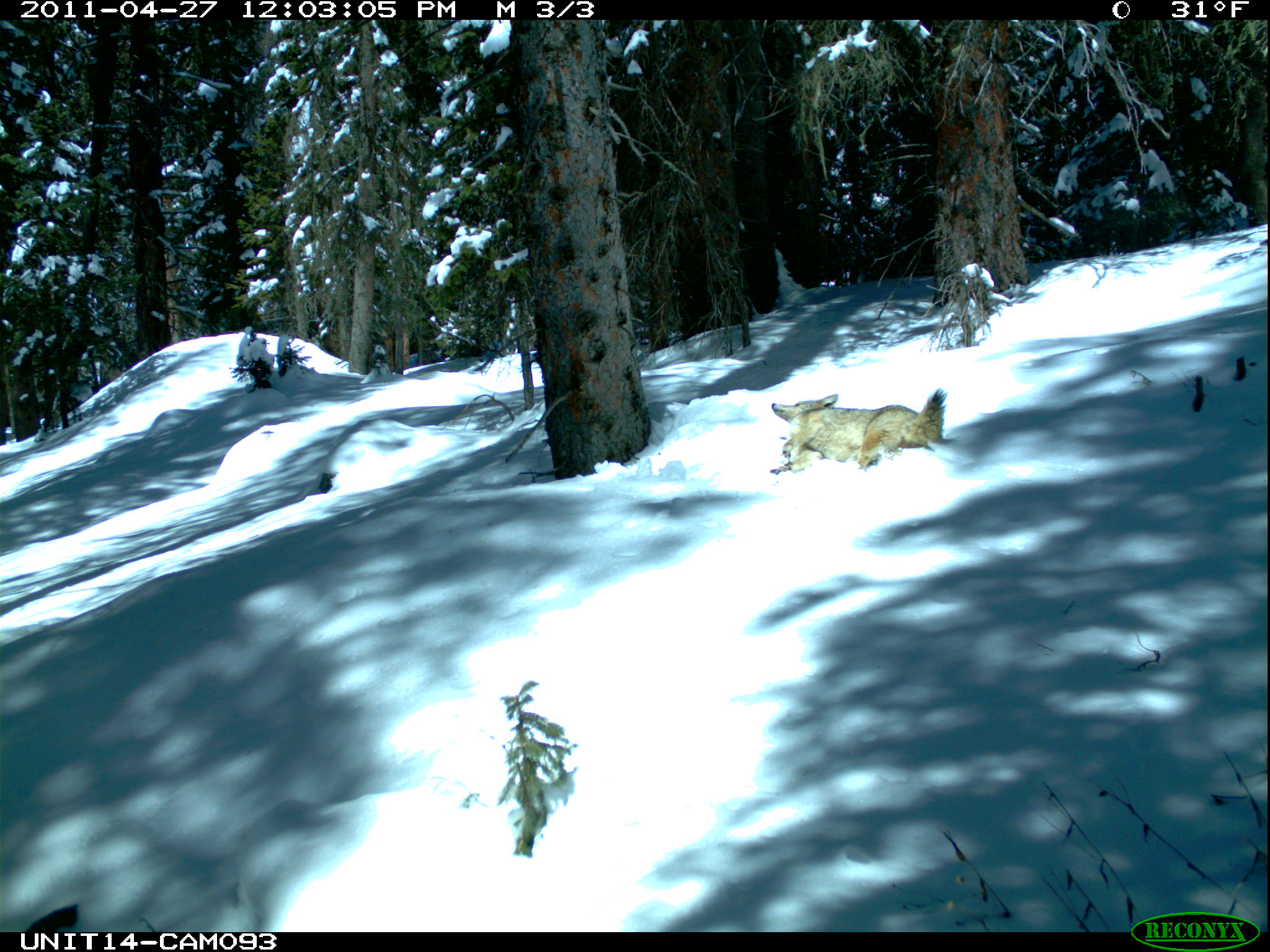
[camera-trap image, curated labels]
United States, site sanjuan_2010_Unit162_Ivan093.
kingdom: Animalia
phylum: Chordata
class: Mammalia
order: Carnivora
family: Canidae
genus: Canis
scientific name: Canis latrans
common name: coyote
Canis latrans (coyote).